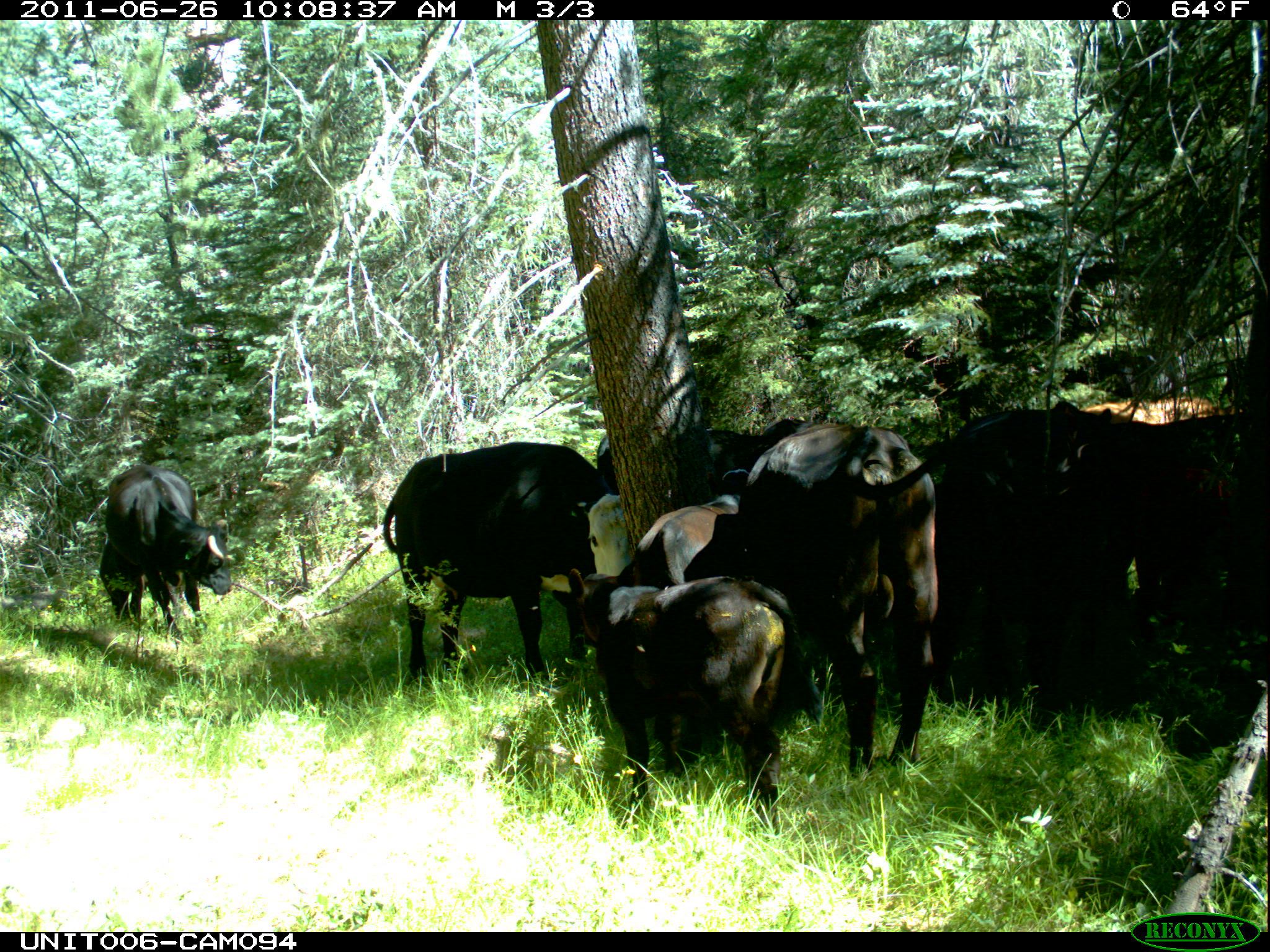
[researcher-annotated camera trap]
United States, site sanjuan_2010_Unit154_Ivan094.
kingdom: Animalia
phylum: Chordata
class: Mammalia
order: Artiodactyla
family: Bovidae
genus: Bos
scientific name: Bos taurus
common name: domestic cow